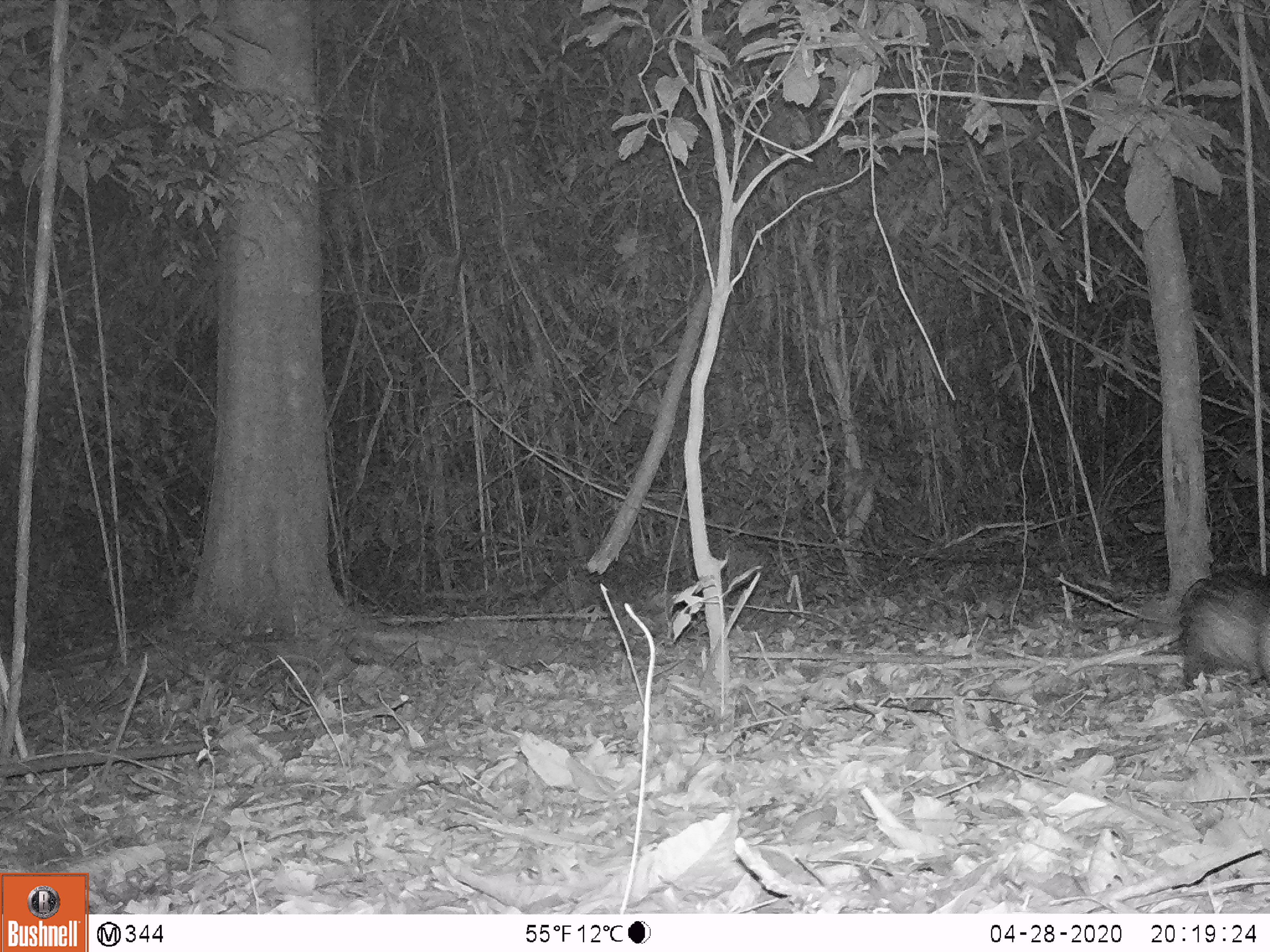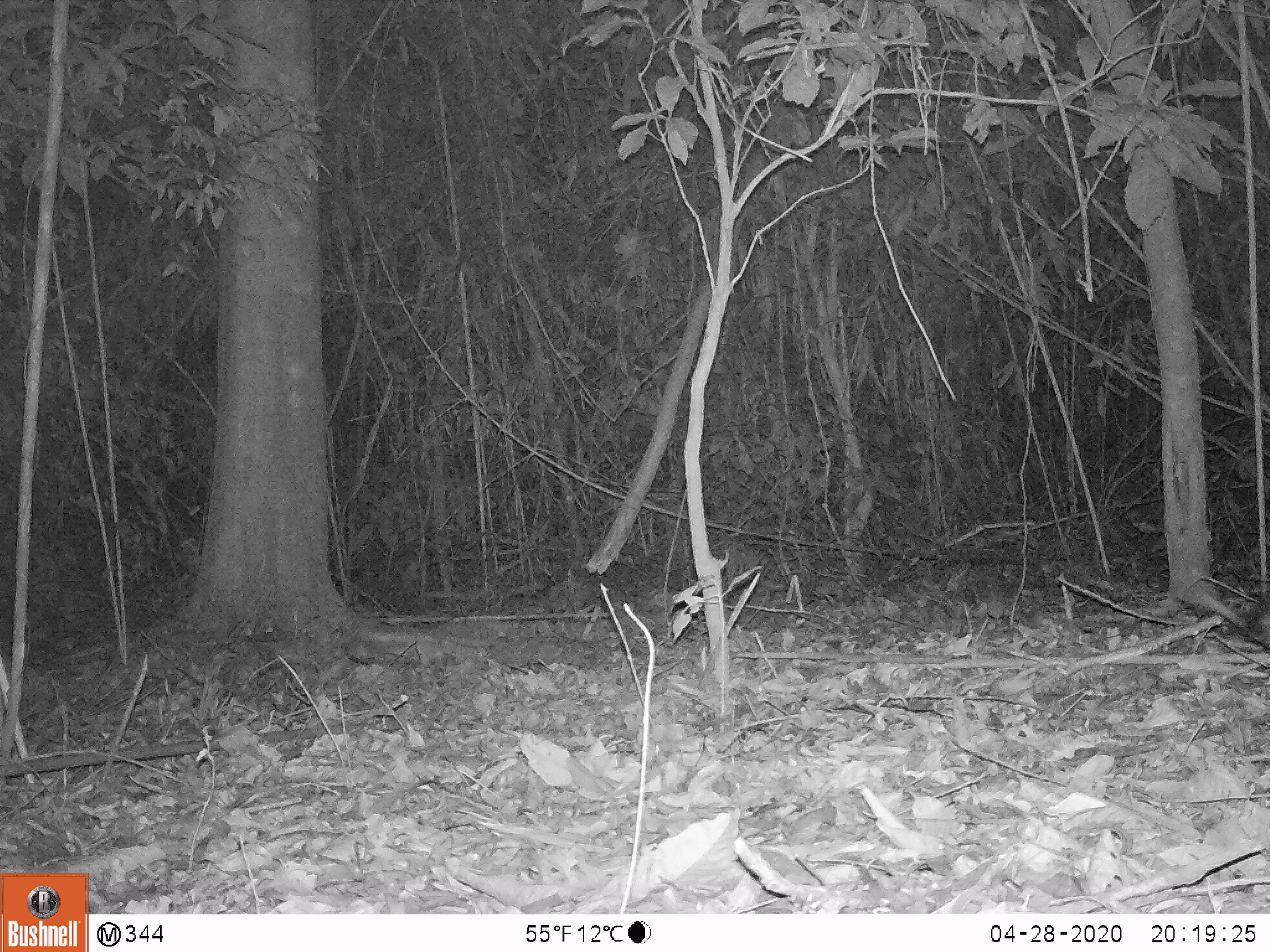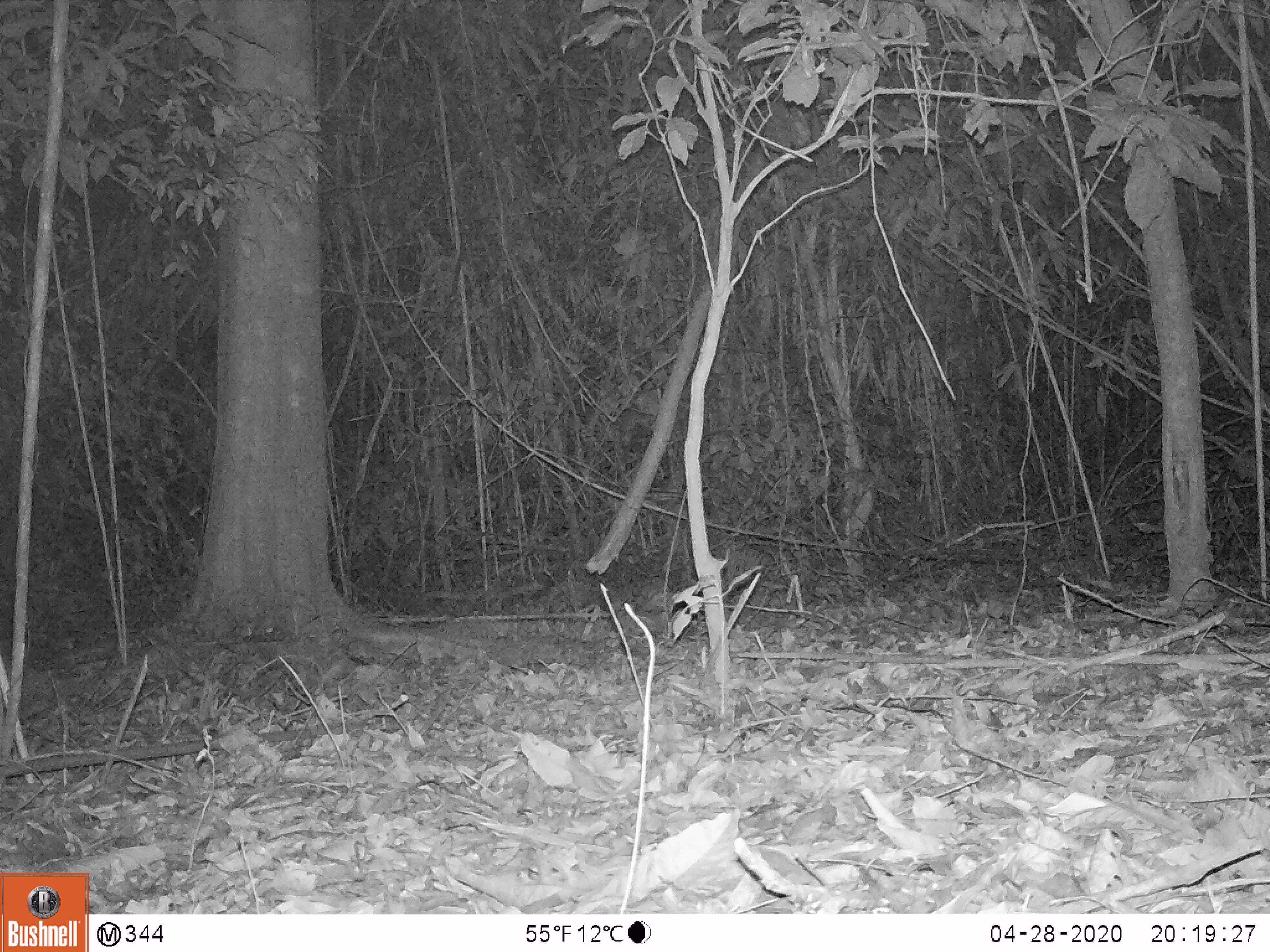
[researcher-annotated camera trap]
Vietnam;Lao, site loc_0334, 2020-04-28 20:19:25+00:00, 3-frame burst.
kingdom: Animalia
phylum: Chordata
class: Mammalia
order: Rodentia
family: Hystricidae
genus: Atherurus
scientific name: Atherurus macrourus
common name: asiatic brush-tailed porcupine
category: asiatic brush tailed porcupine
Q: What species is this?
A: Asiatic brush tailed porcupine (asiatic brush-tailed porcupine) (Atherurus macrourus).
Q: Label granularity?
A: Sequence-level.